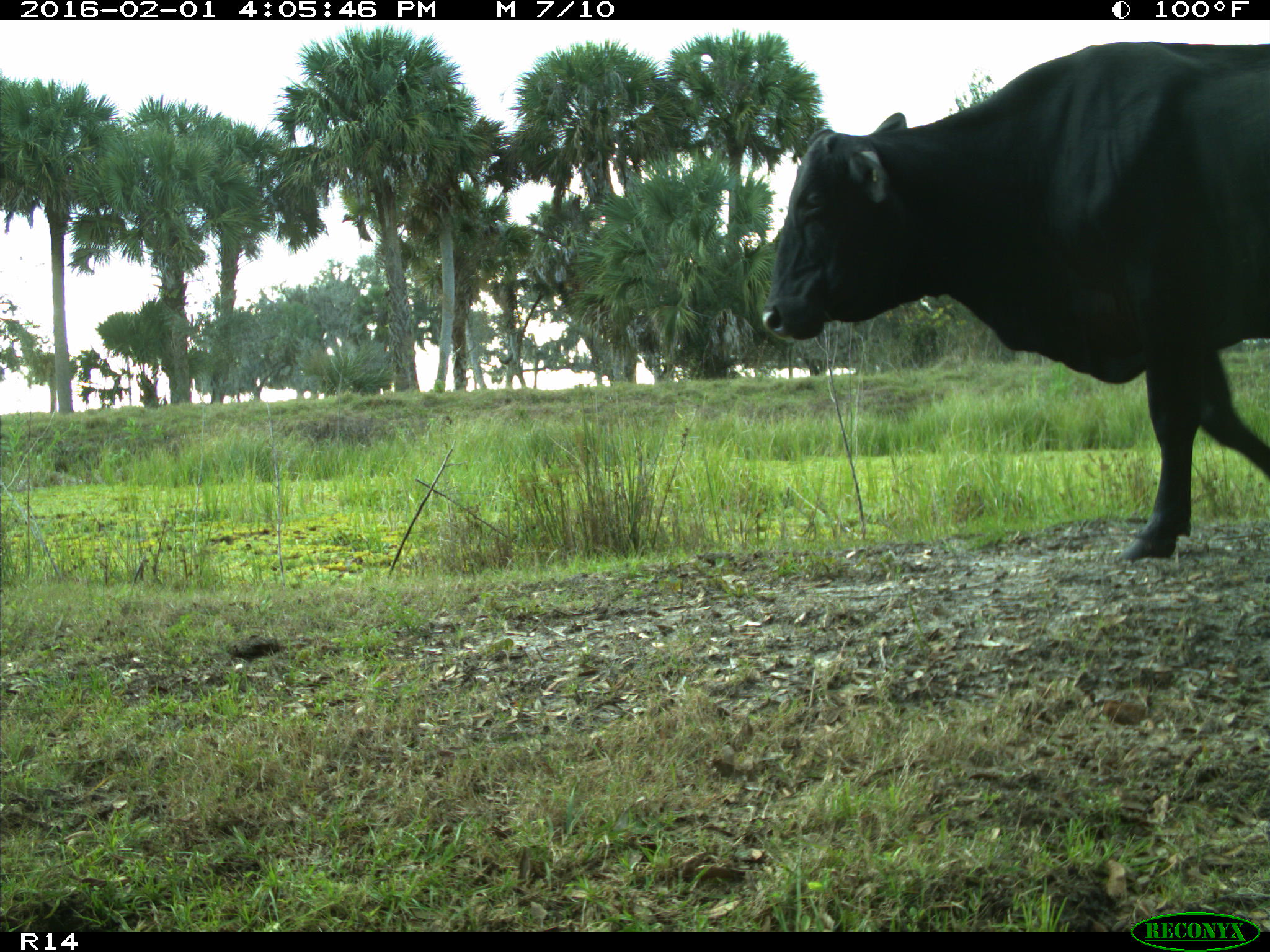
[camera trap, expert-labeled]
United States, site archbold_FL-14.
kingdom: Animalia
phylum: Chordata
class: Mammalia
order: Artiodactyla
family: Bovidae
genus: Bos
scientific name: Bos taurus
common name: domestic cow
Bos taurus (domestic cow).